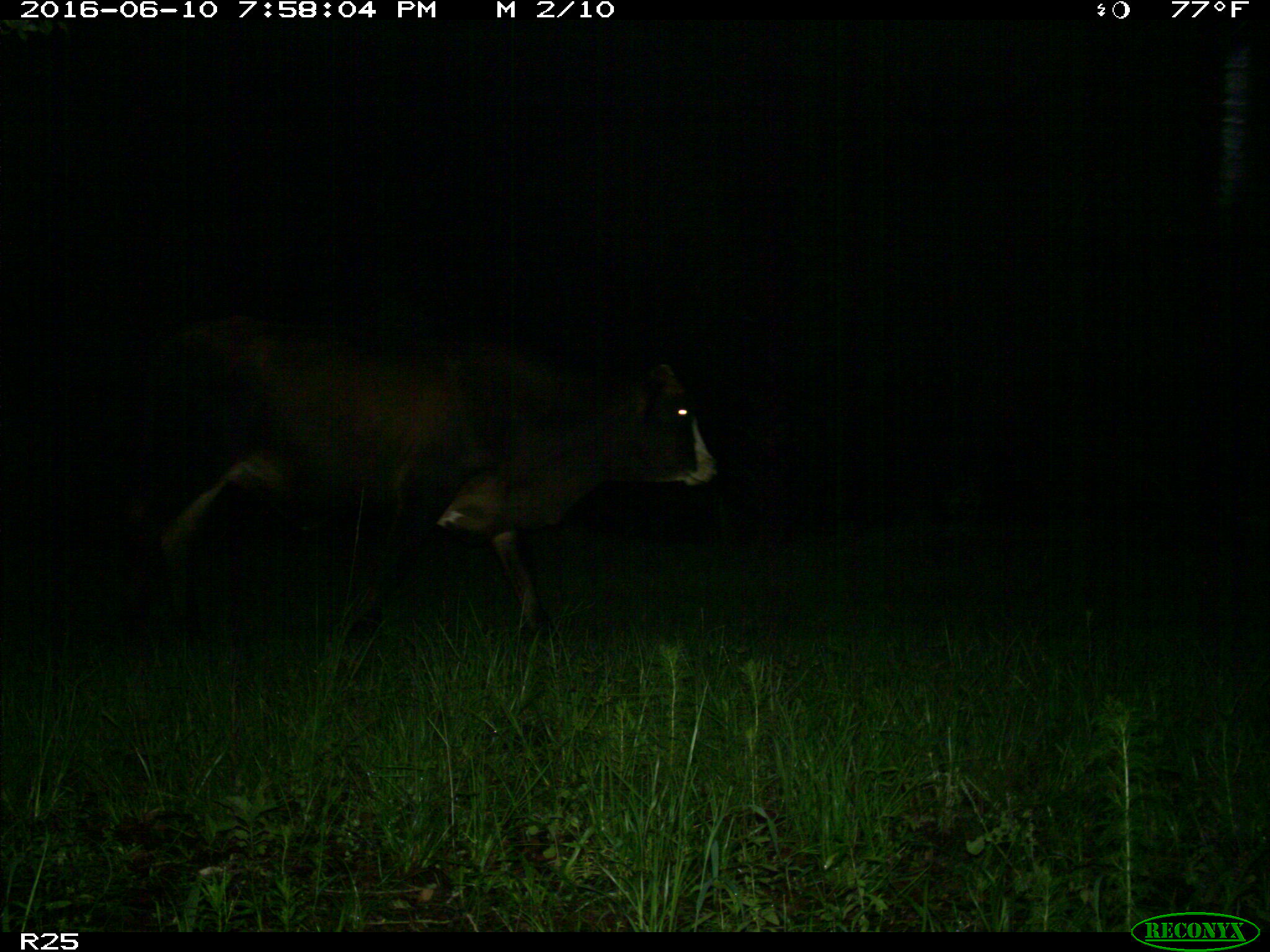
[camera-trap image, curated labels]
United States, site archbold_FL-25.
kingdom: Animalia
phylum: Chordata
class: Mammalia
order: Artiodactyla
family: Bovidae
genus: Bos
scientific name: Bos taurus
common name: domestic cow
Bos taurus (domestic cow).